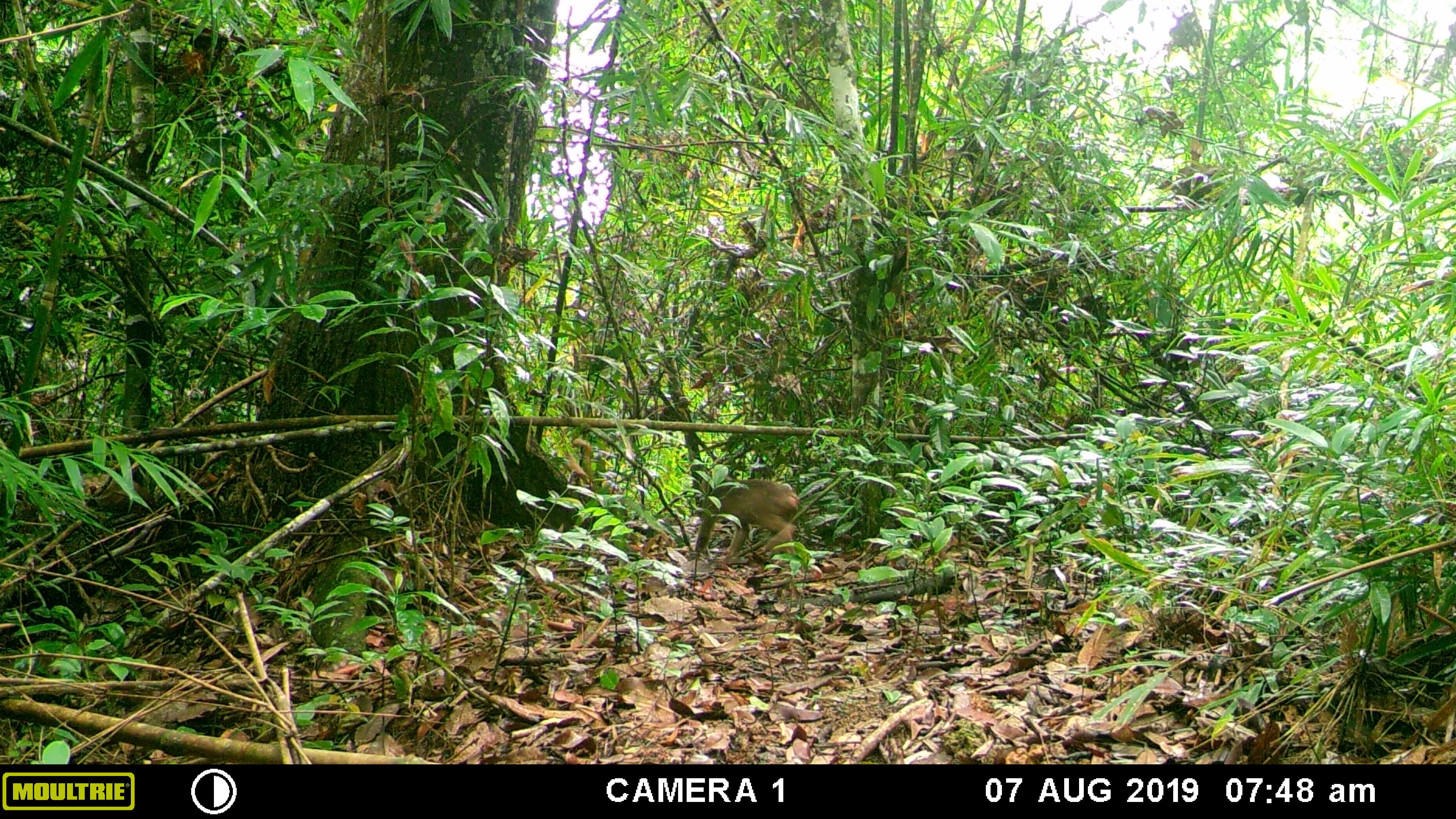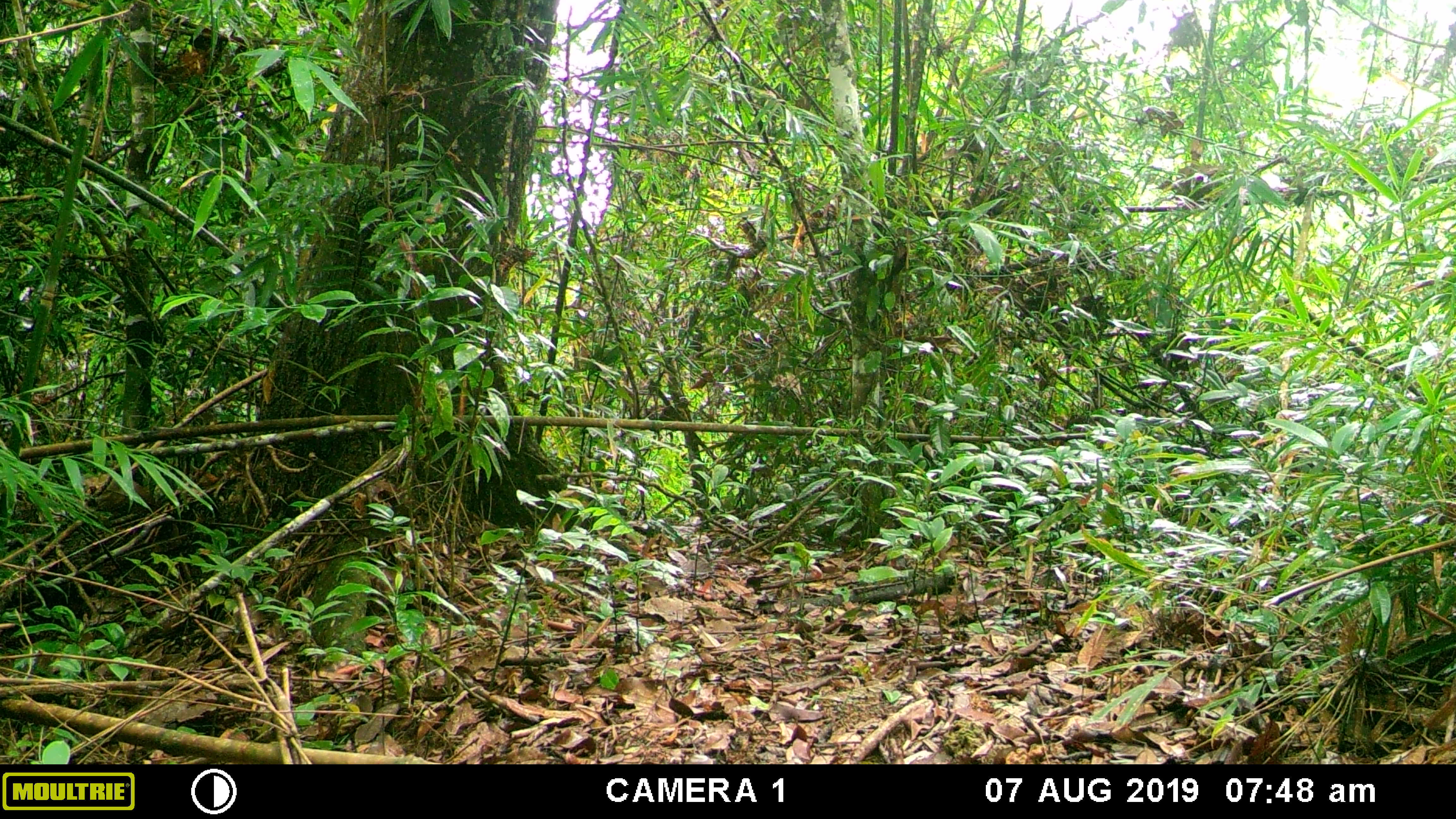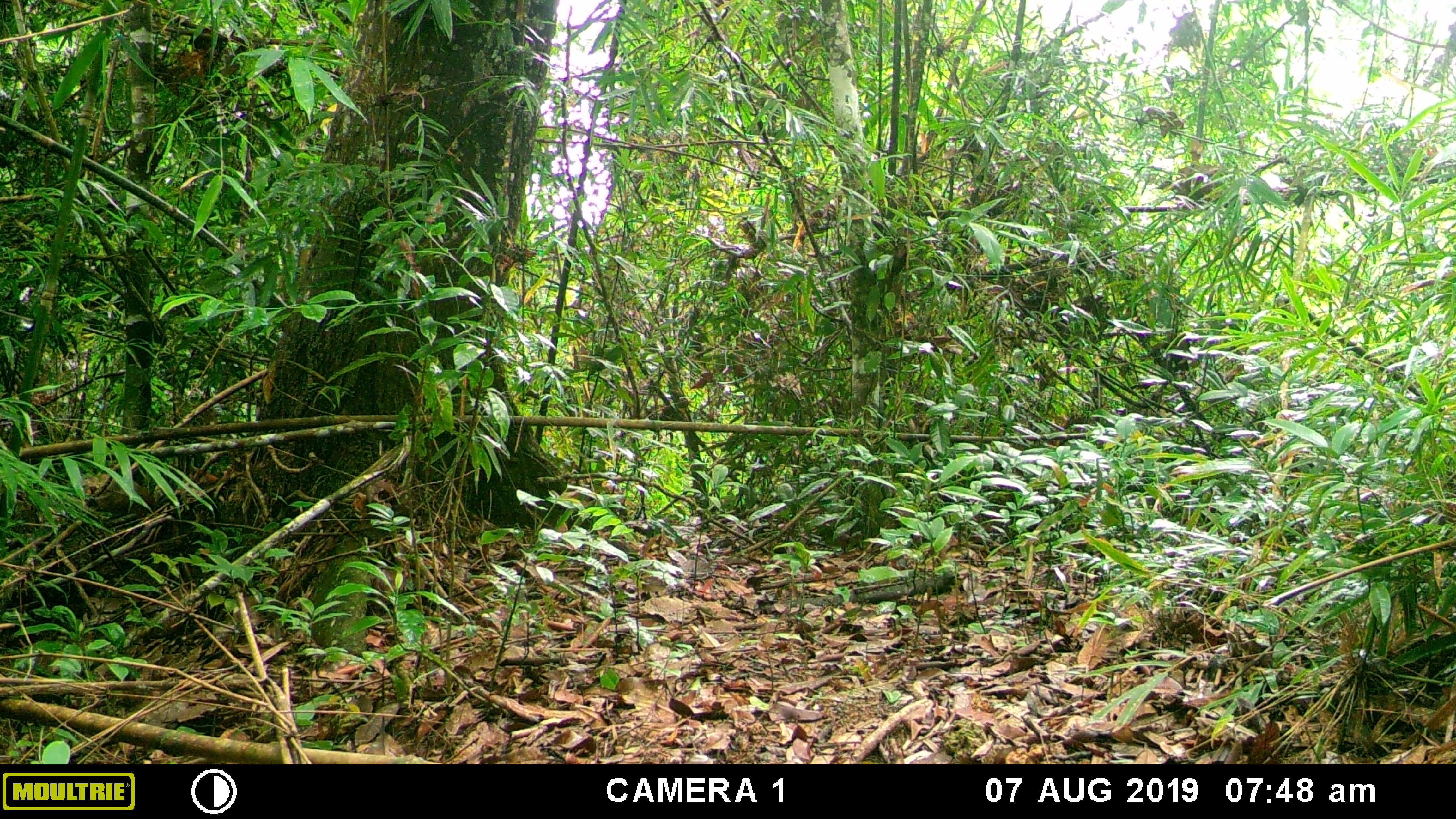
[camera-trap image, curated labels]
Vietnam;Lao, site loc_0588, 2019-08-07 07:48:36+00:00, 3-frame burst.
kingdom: Animalia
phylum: Chordata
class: Mammalia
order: Primates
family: Cercopithecidae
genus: Macaca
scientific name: Macaca arctoides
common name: stump-tailed macaque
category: stump tailed macaque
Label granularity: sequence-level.